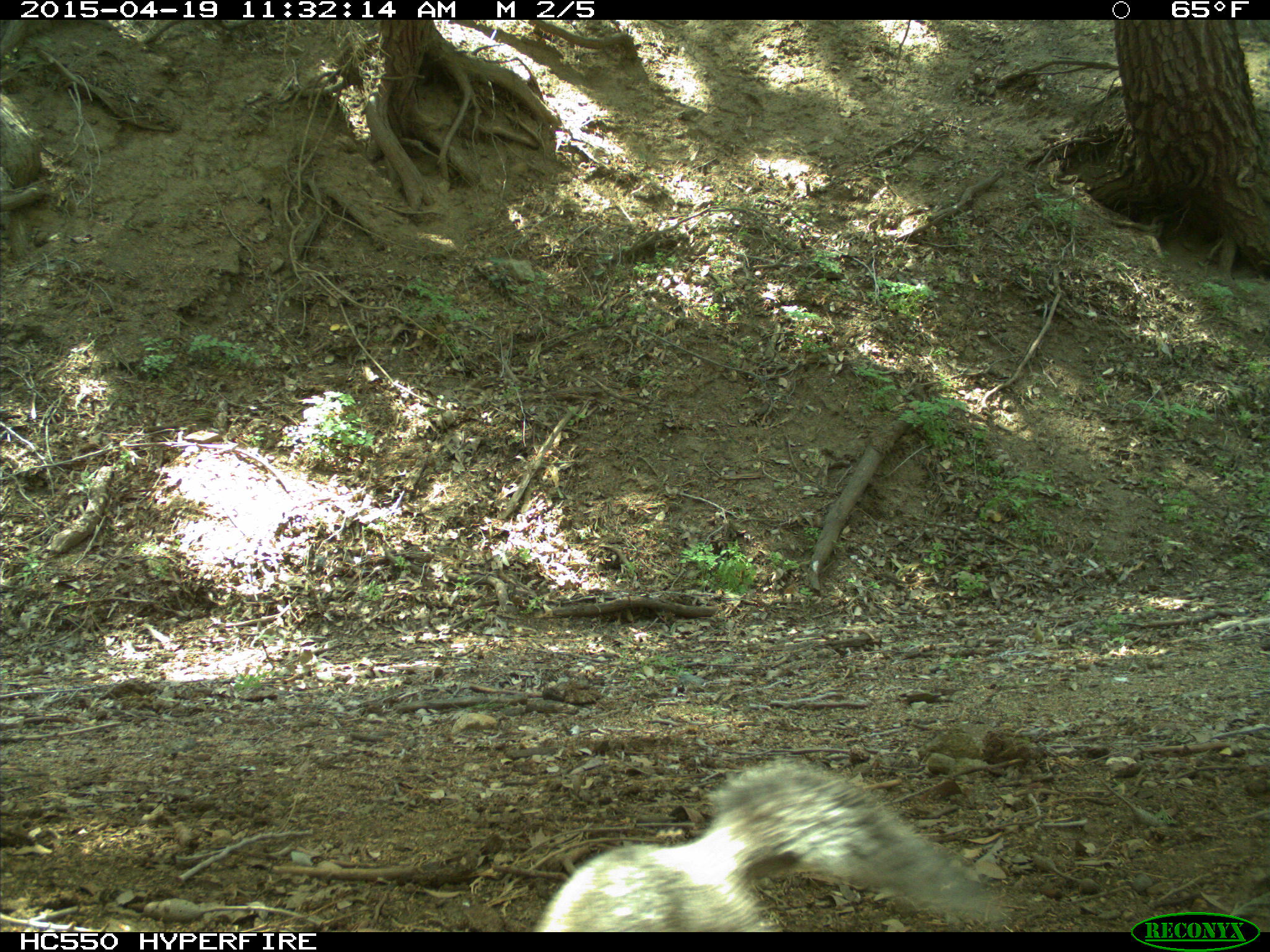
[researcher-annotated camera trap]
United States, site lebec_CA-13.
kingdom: Animalia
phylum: Chordata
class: Mammalia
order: Rodentia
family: Sciuridae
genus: Sciurus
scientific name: Sciurus carolinensis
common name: eastern gray squirrel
Sciurus carolinensis (eastern gray squirrel).